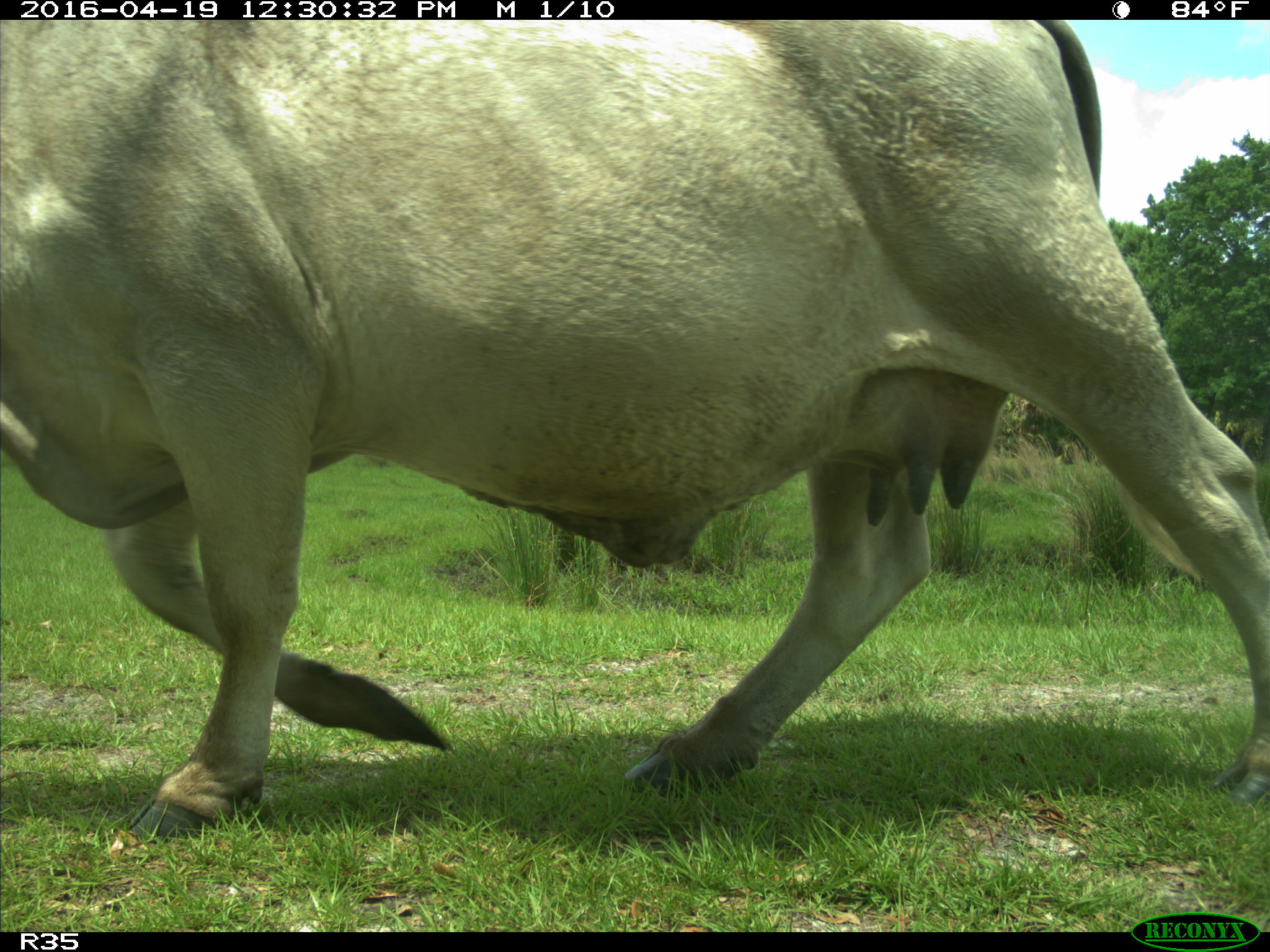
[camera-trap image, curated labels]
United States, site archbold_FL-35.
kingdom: Animalia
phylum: Chordata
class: Mammalia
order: Artiodactyla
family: Bovidae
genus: Bos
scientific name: Bos taurus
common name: domestic cow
Bos taurus (domestic cow).